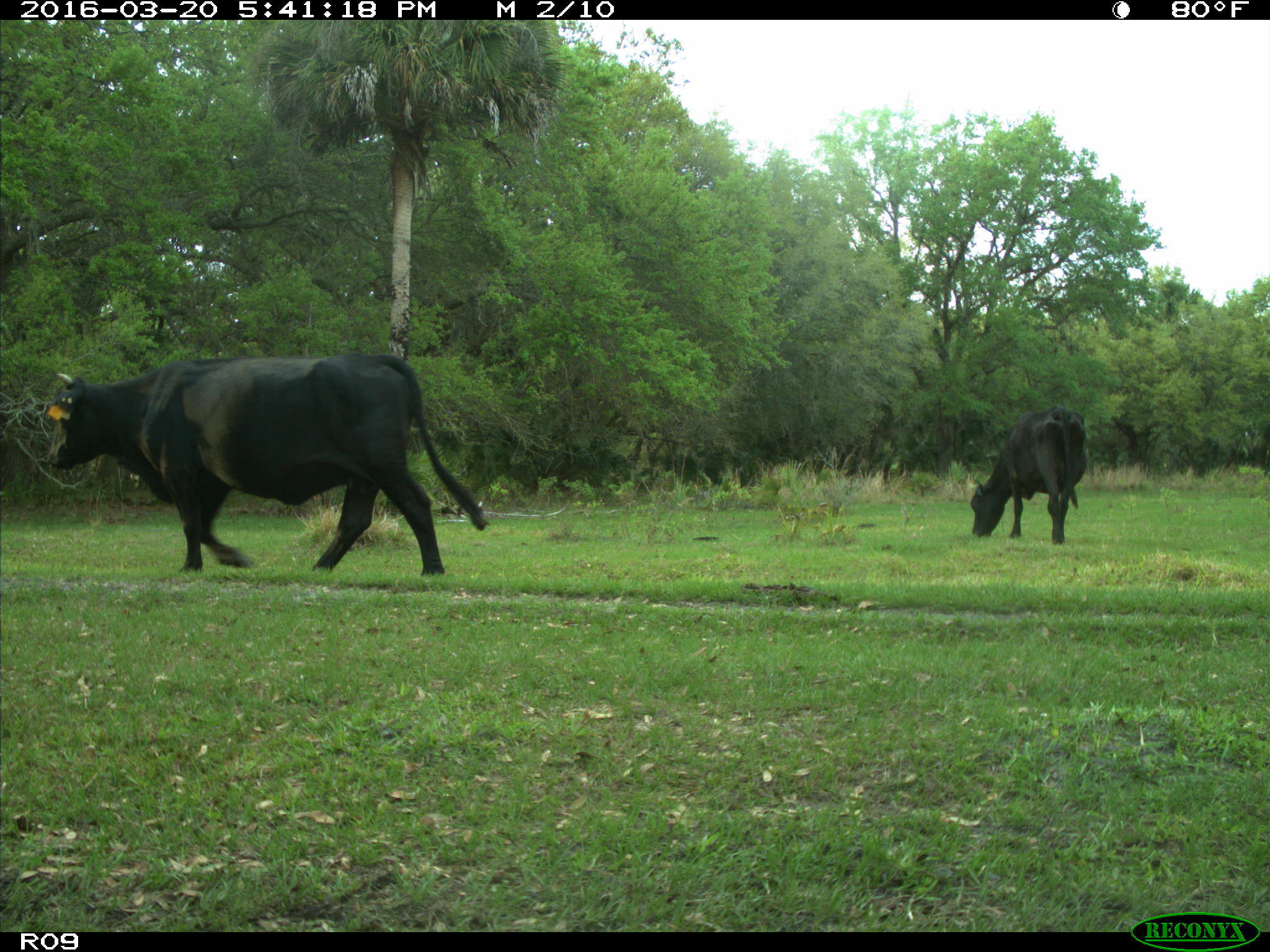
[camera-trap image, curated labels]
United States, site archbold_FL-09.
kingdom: Animalia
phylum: Chordata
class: Mammalia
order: Artiodactyla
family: Bovidae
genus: Bos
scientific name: Bos taurus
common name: domestic cow